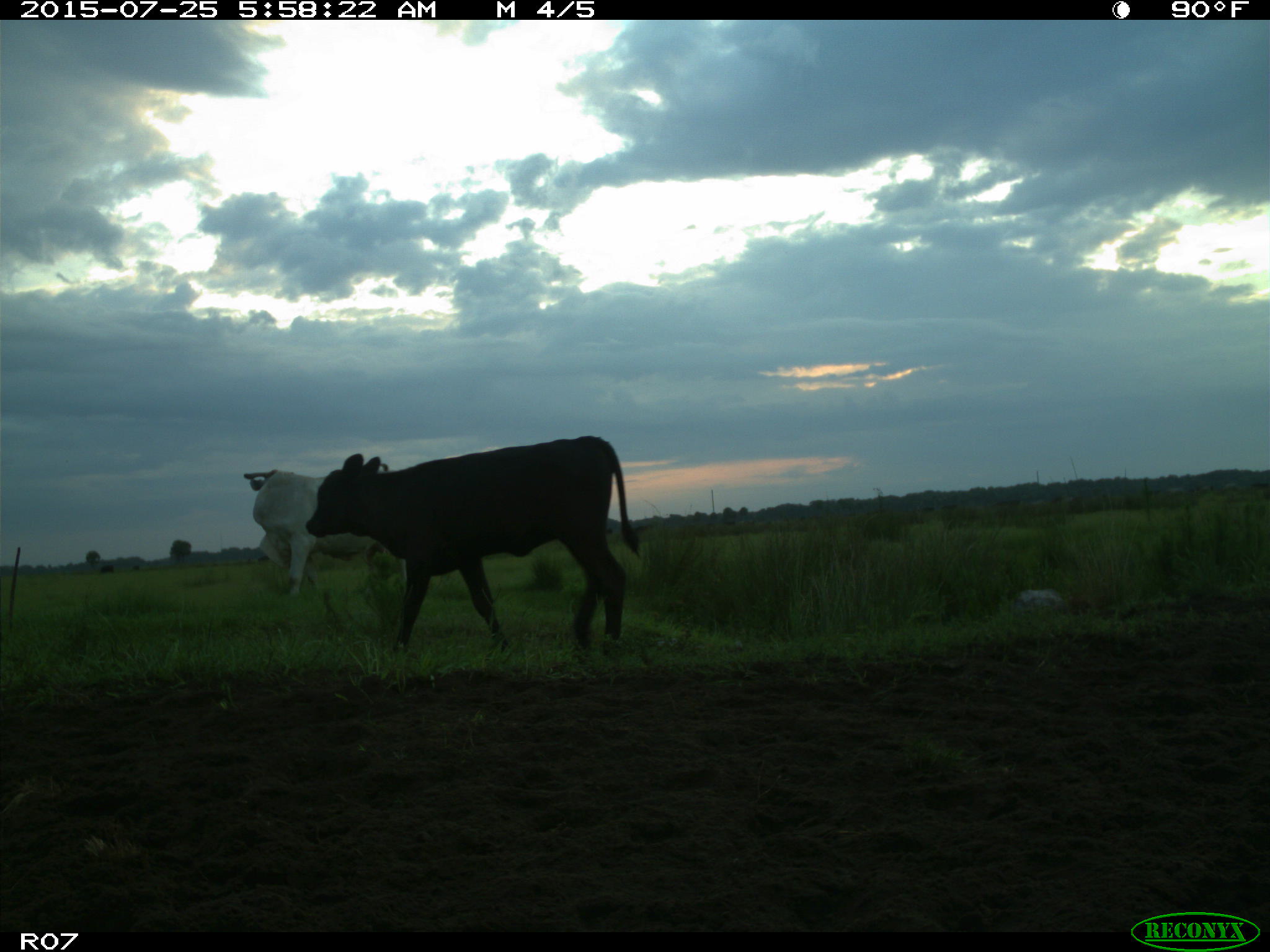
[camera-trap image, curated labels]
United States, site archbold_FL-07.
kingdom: Animalia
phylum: Chordata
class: Mammalia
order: Artiodactyla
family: Bovidae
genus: Bos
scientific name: Bos taurus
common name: domestic cow